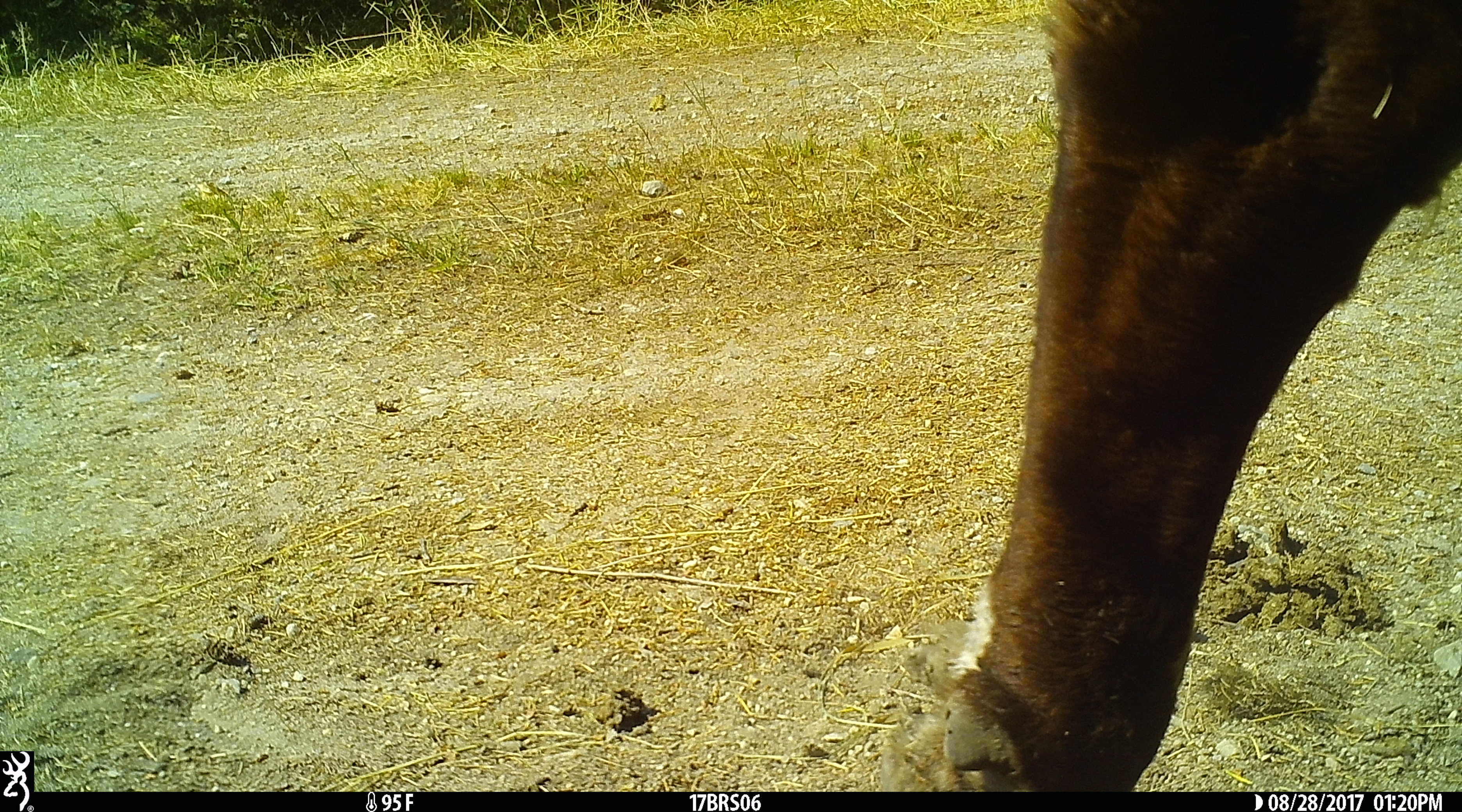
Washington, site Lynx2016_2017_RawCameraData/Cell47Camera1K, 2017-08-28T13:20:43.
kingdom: Animalia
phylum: Chordata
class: Mammalia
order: Artiodactyla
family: Bovidae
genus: Bos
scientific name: Bos taurus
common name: domestic cattle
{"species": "domestic cattle (Bos taurus)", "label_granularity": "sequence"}